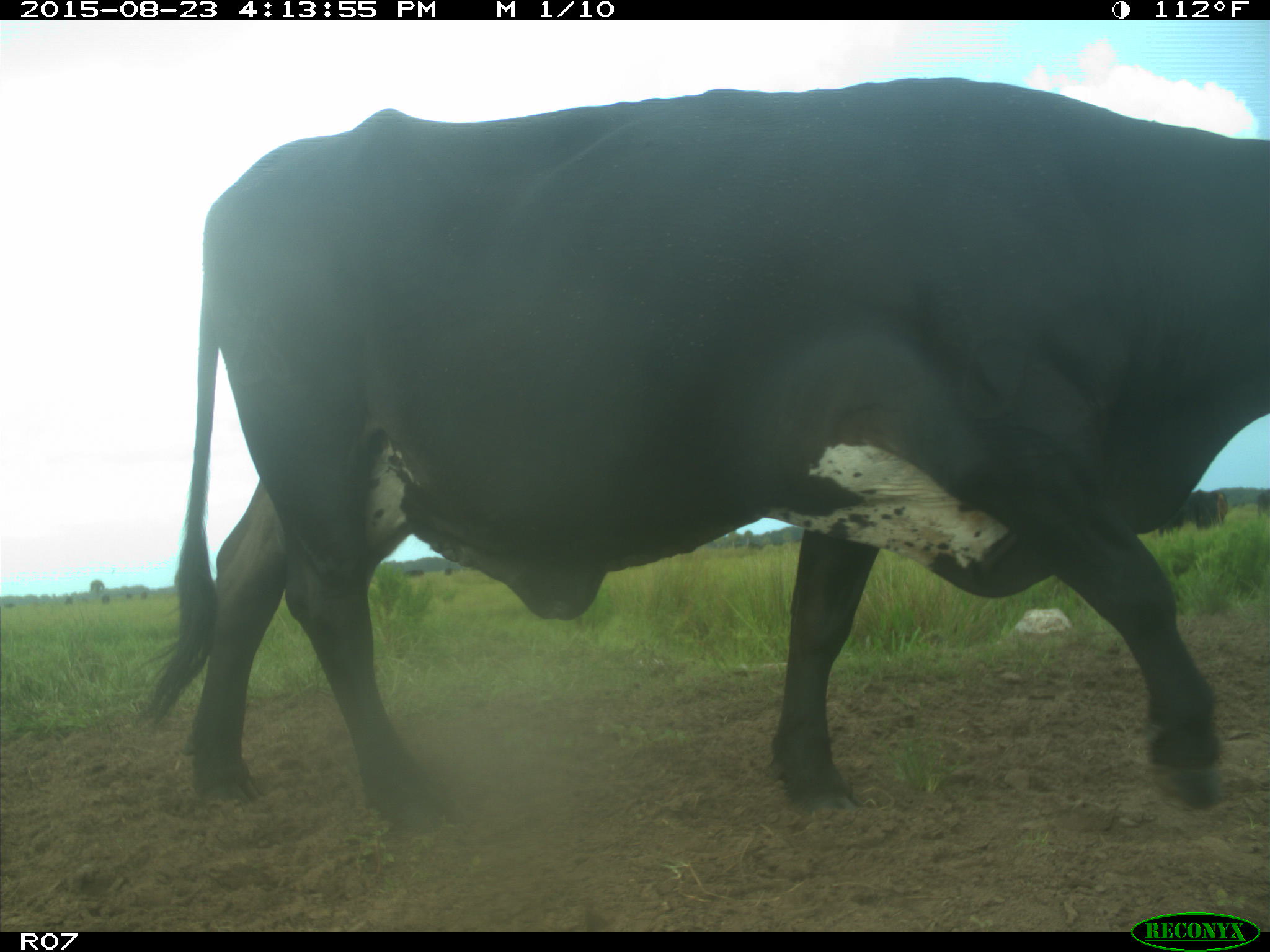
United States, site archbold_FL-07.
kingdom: Animalia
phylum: Chordata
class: Mammalia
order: Artiodactyla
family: Bovidae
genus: Bos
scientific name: Bos taurus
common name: domestic cow